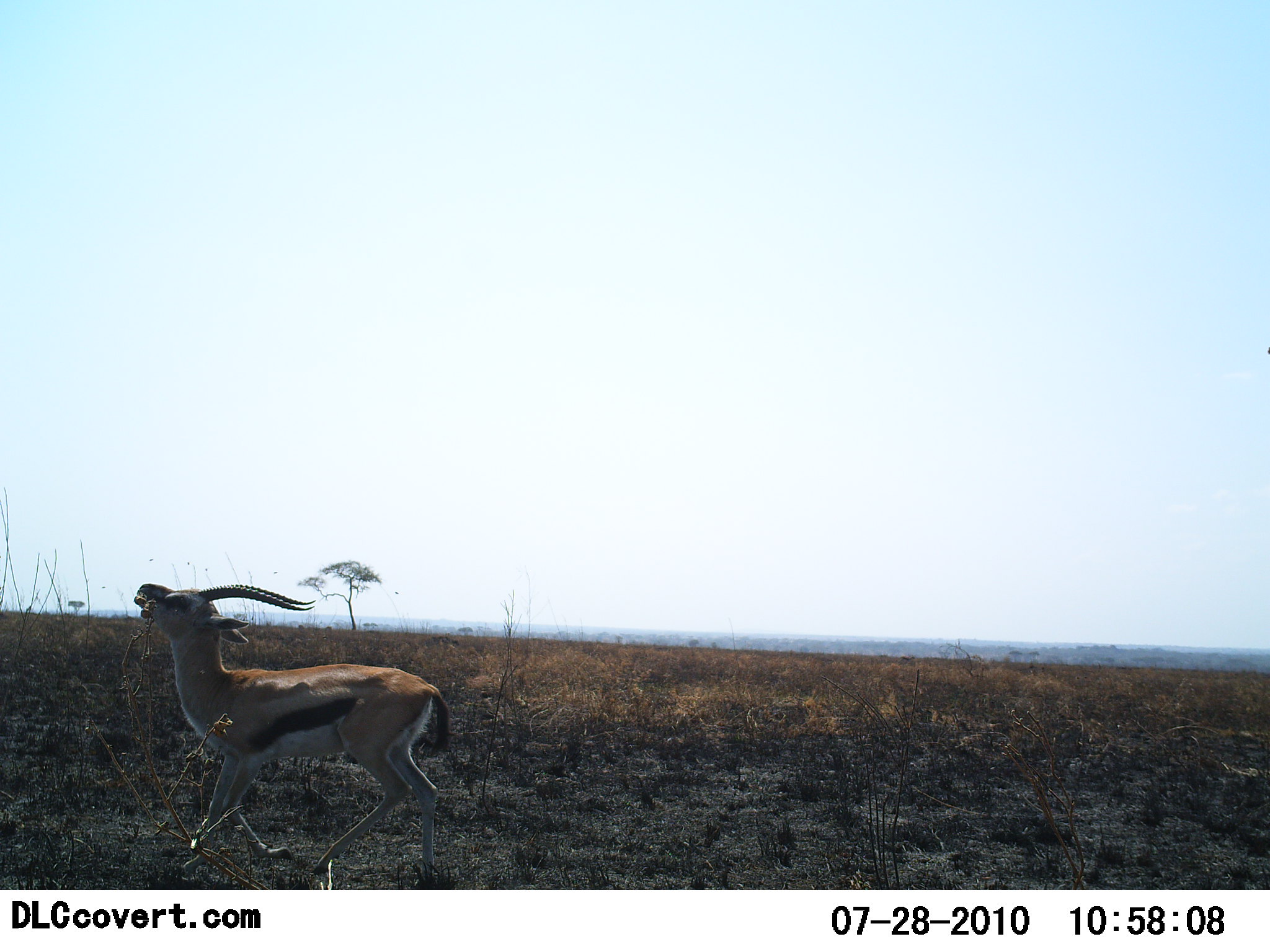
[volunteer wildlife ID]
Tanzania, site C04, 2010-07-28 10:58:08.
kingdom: Animalia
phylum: Chordata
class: Mammalia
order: Artiodactyla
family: Bovidae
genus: Eudorcas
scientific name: Eudorcas thomsonii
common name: thomson's gazelle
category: gazellethomsons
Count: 1.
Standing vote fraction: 0%.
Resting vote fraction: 0%.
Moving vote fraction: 94%.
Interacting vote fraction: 6%.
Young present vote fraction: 0%.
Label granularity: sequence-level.